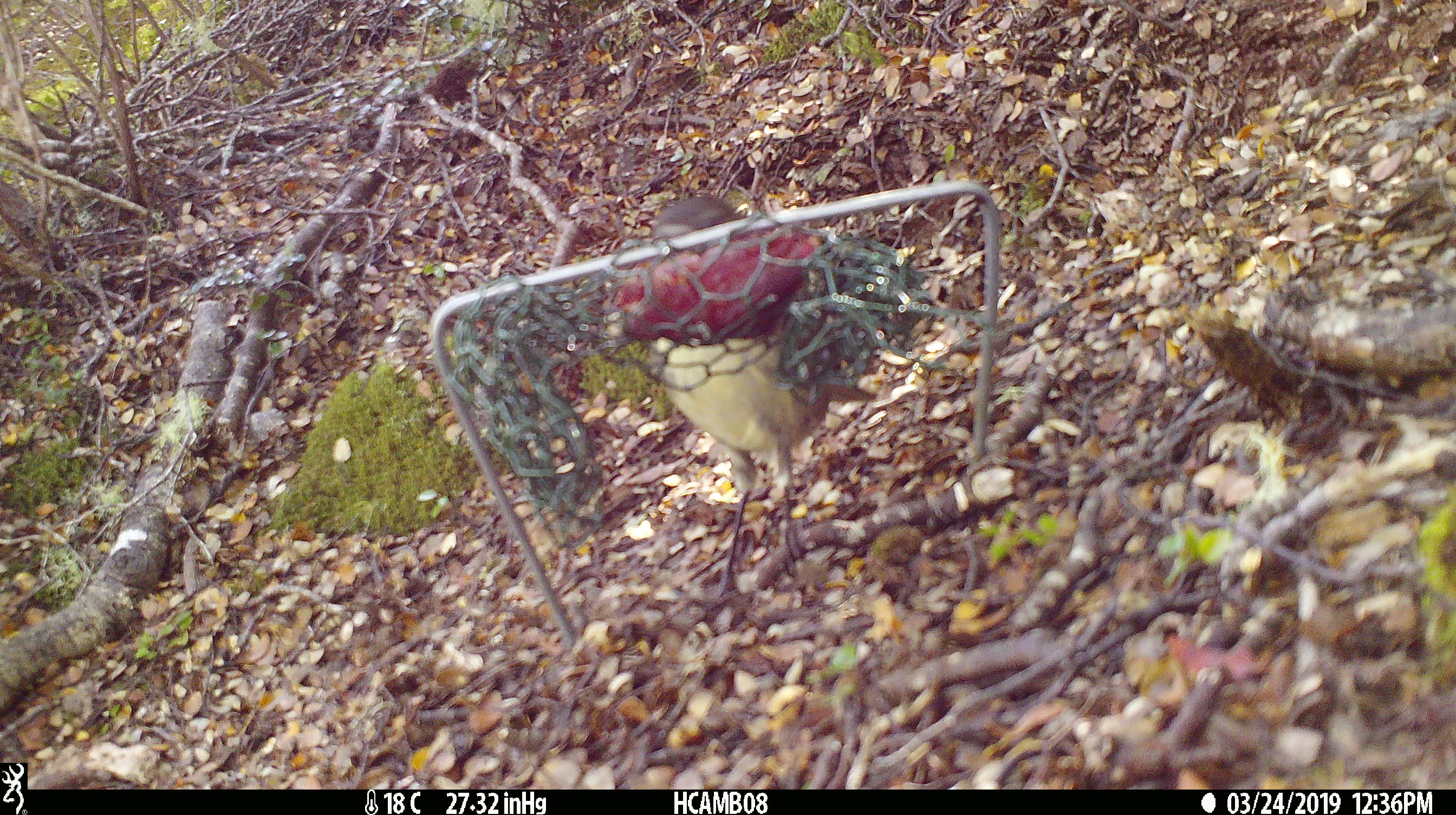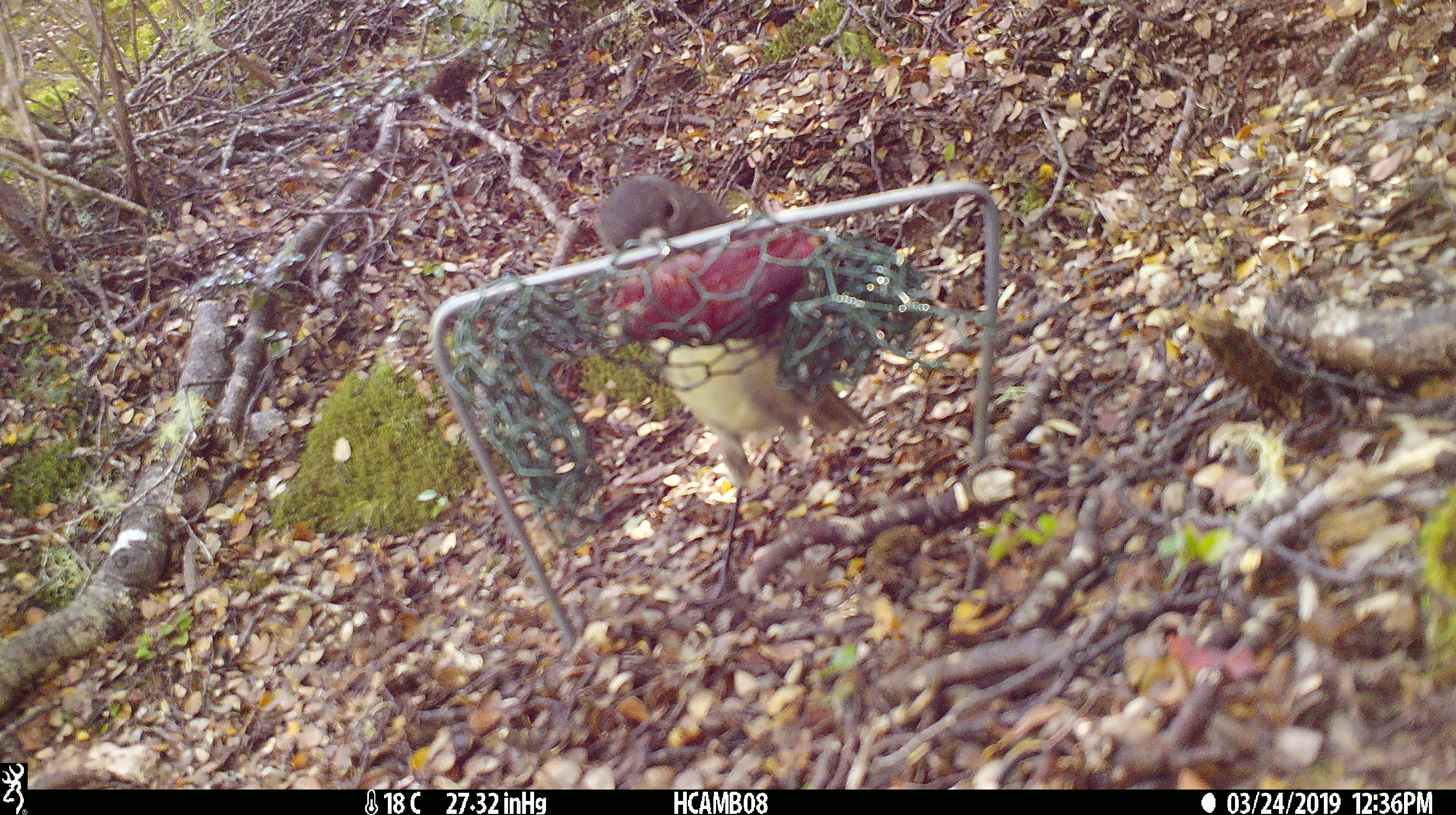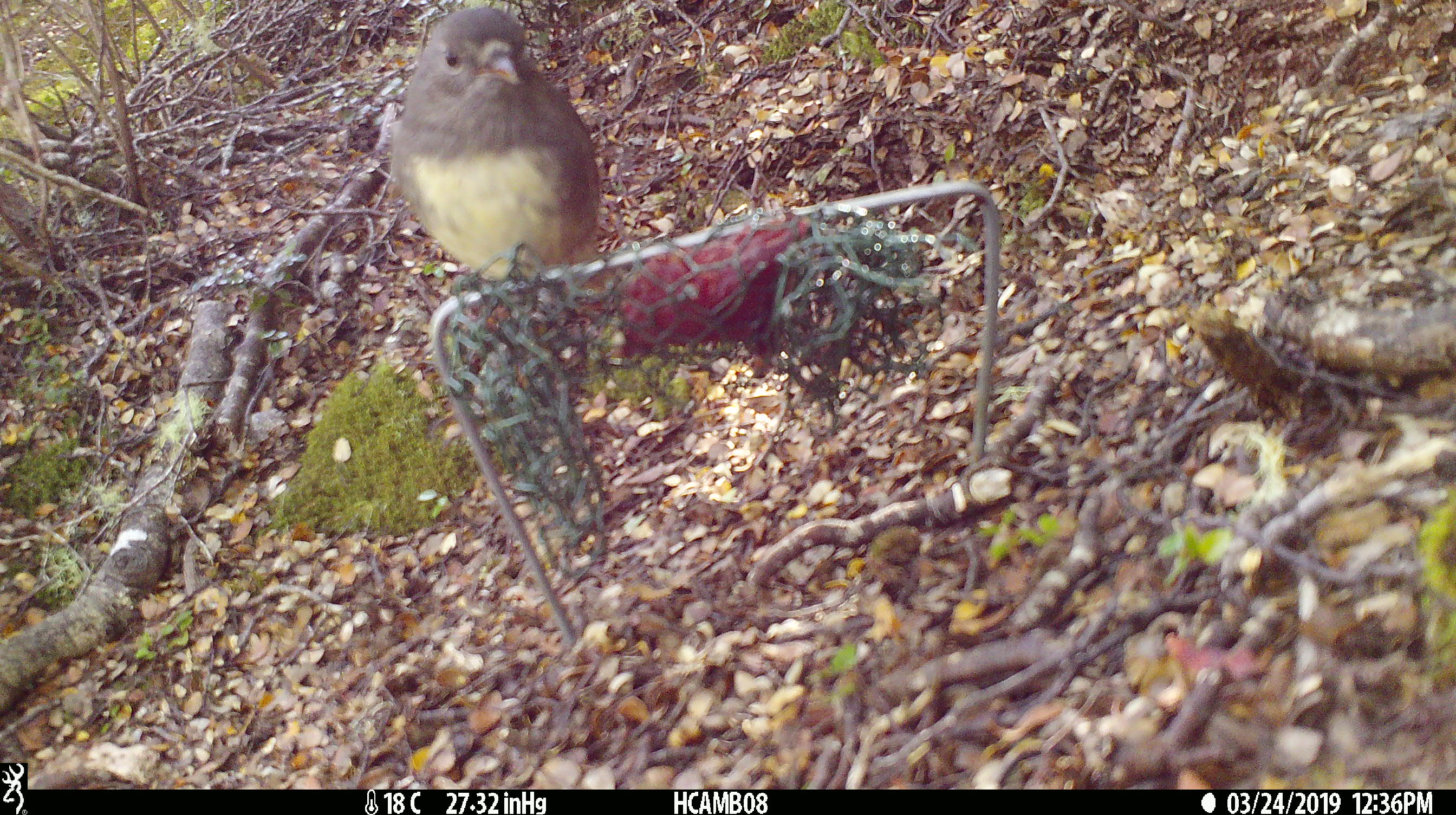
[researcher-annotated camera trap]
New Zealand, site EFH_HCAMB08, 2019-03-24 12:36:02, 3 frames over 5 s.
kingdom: Animalia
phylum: Chordata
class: Aves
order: Passeriformes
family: Petroicidae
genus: Petroica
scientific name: Petroica australis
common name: new zealand robin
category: robin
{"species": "robin (new zealand robin) (Petroica australis)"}